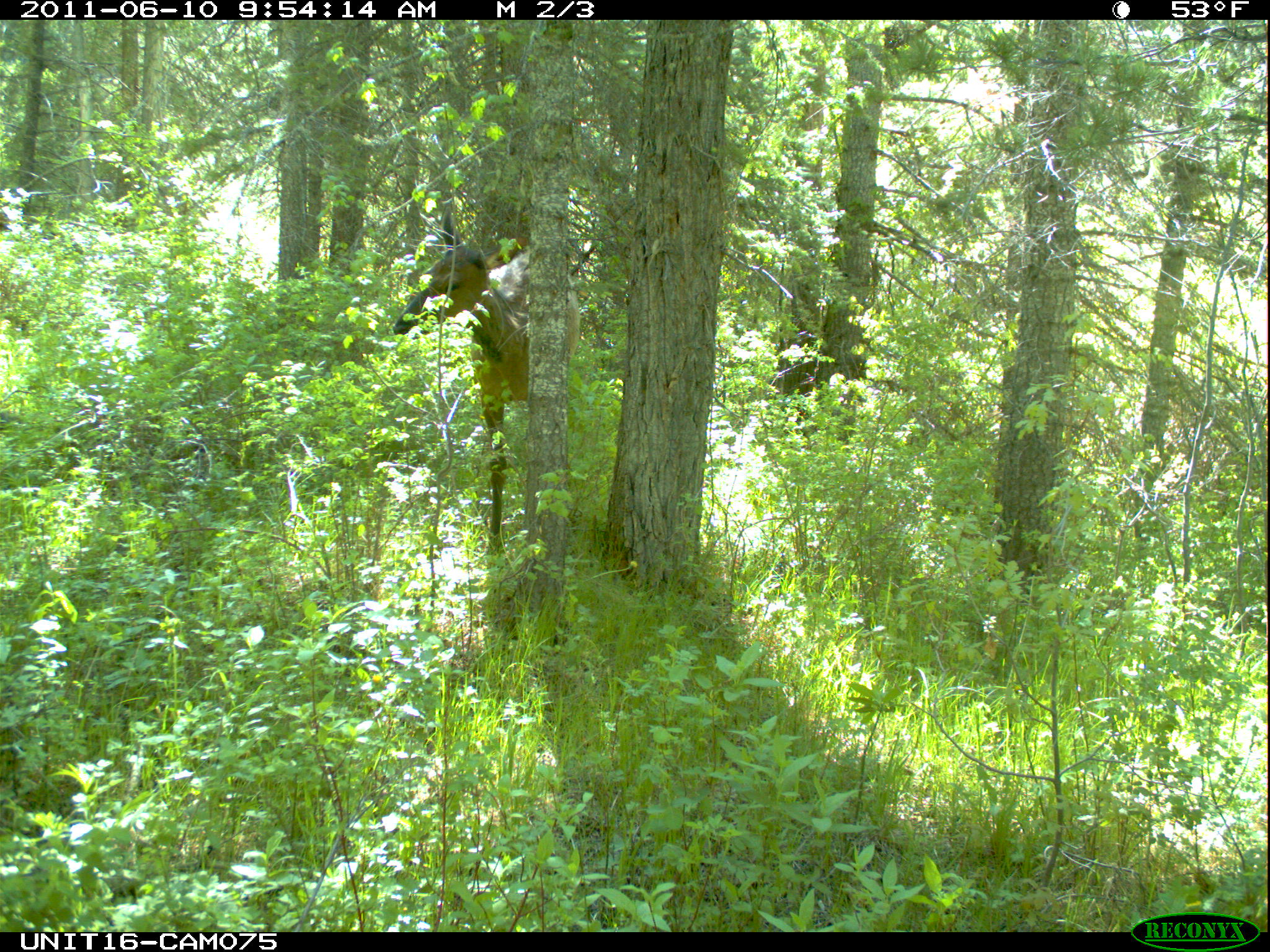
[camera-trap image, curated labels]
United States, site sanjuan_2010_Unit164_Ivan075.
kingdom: Animalia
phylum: Chordata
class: Mammalia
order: Artiodactyla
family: Cervidae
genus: Cervus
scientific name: Cervus elaphus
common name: red deer